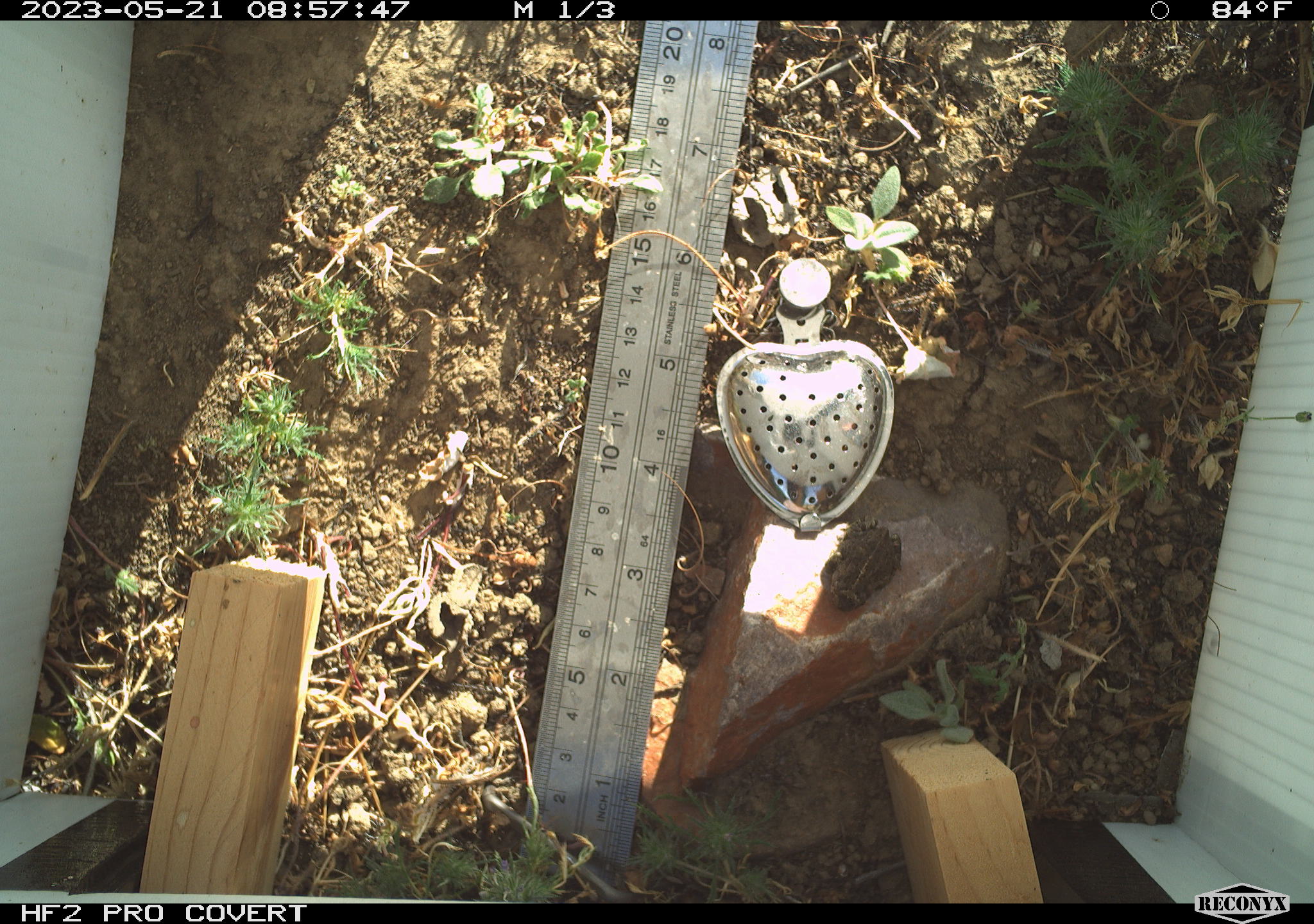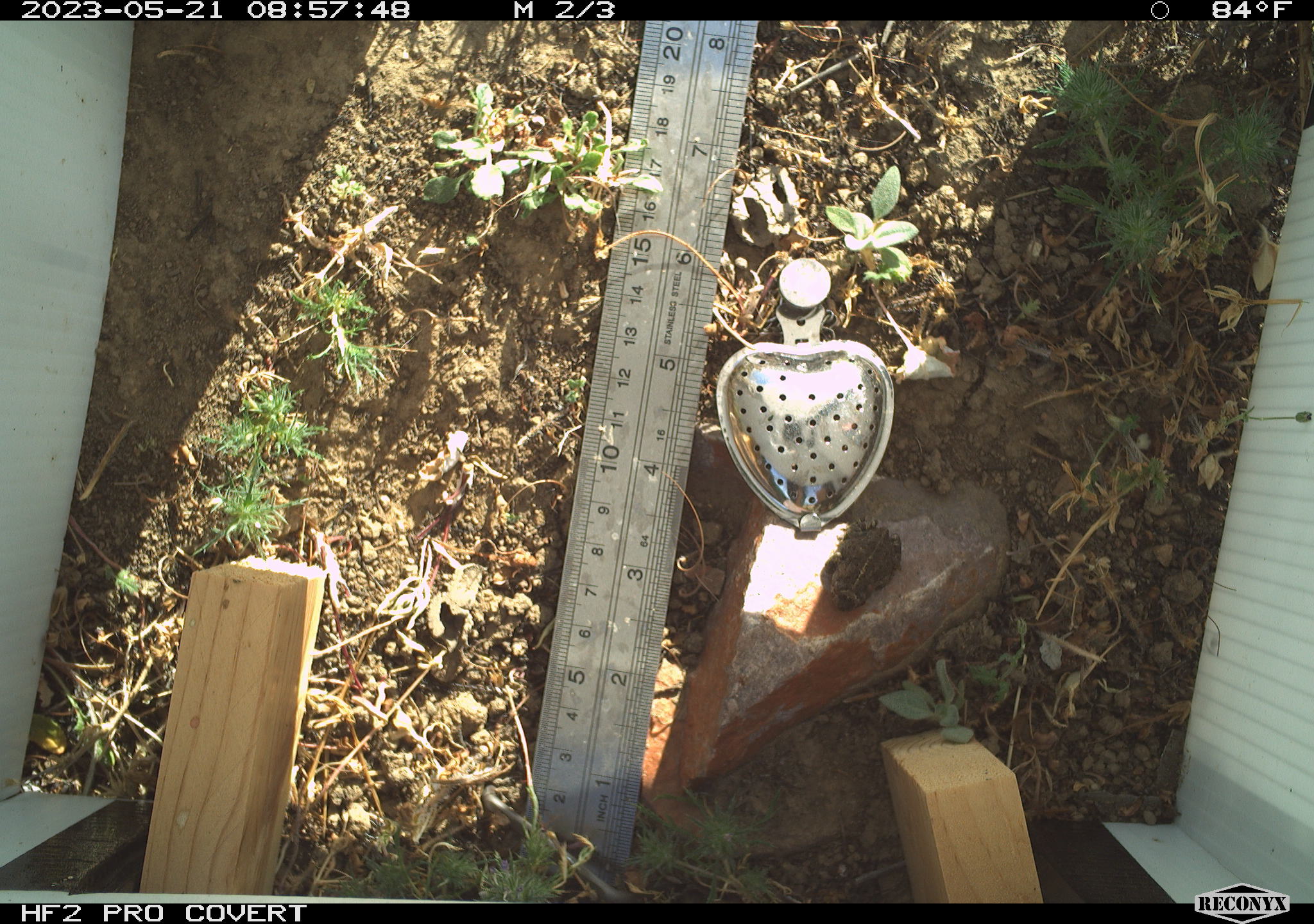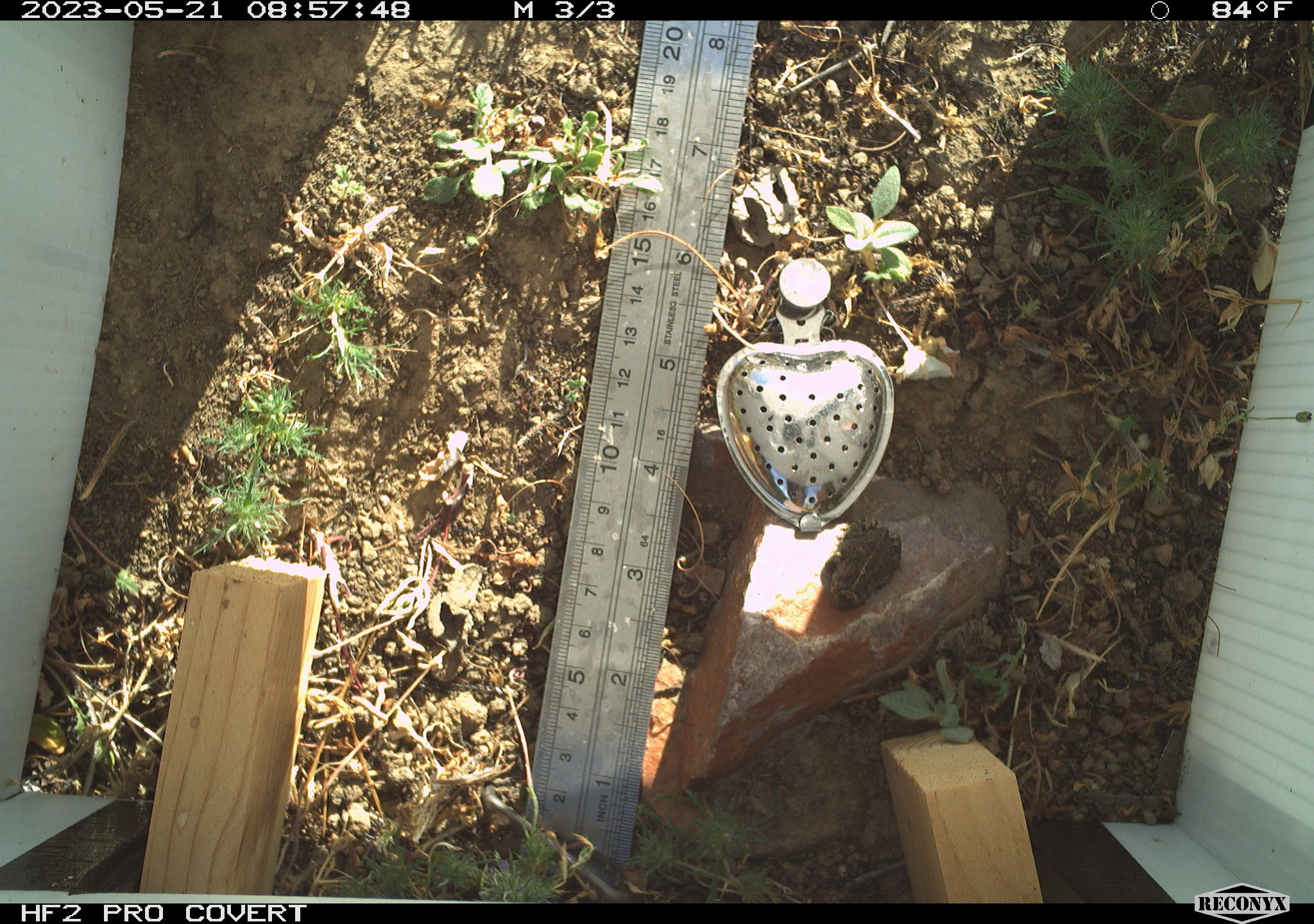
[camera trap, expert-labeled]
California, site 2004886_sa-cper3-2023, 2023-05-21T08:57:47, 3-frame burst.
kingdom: Animalia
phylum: Chordata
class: Amphibia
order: Anura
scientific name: Anura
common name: frogs